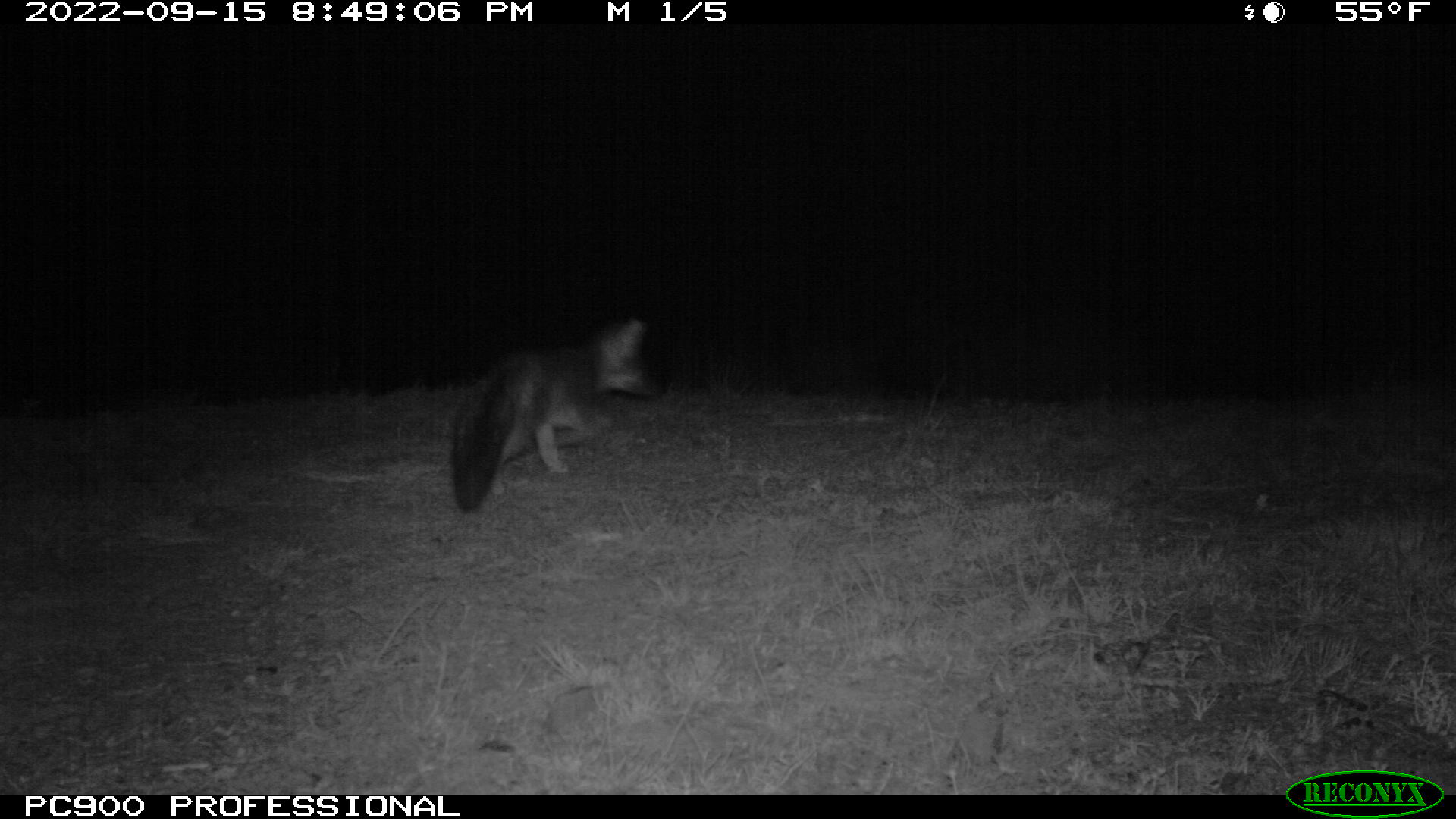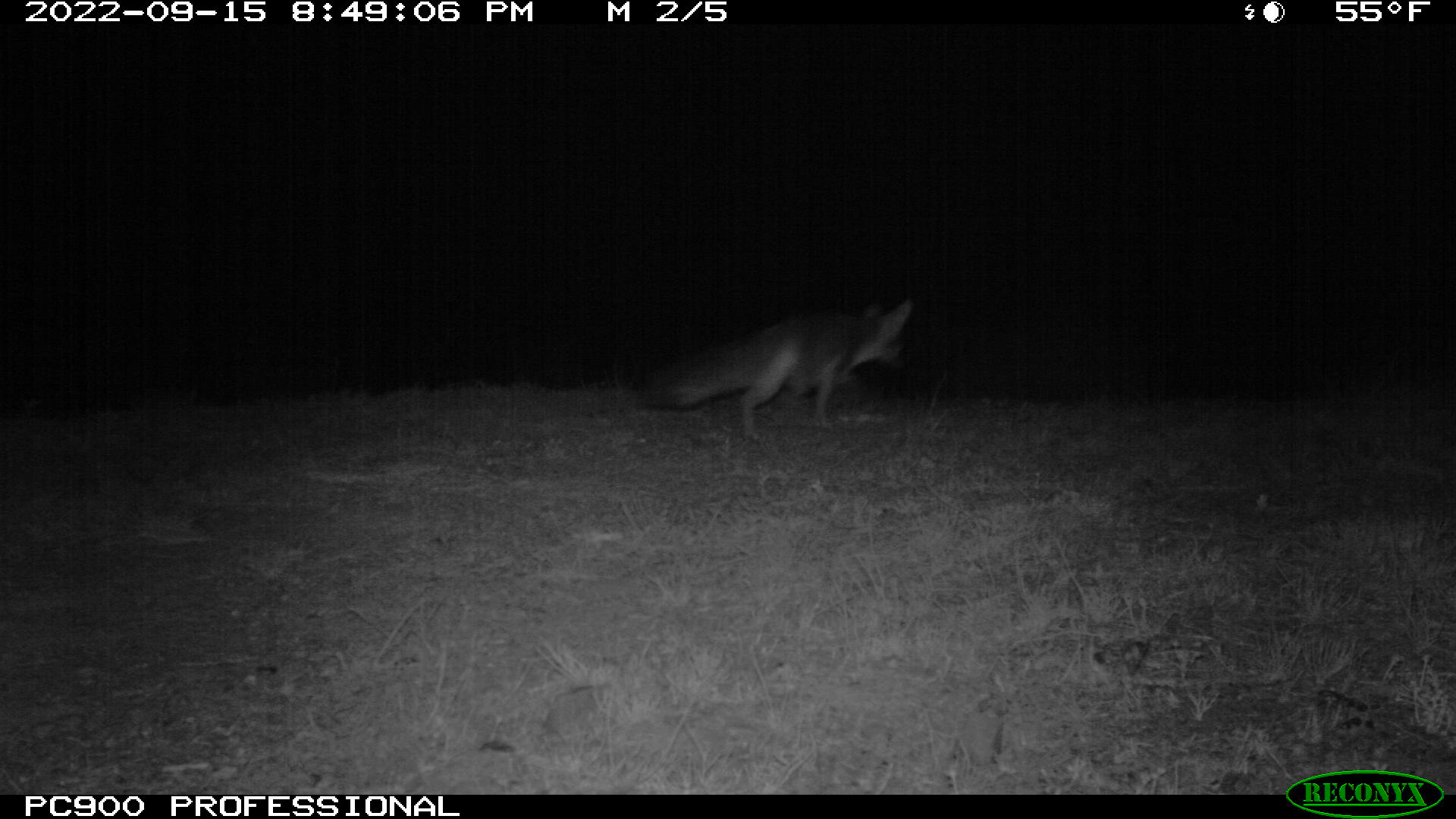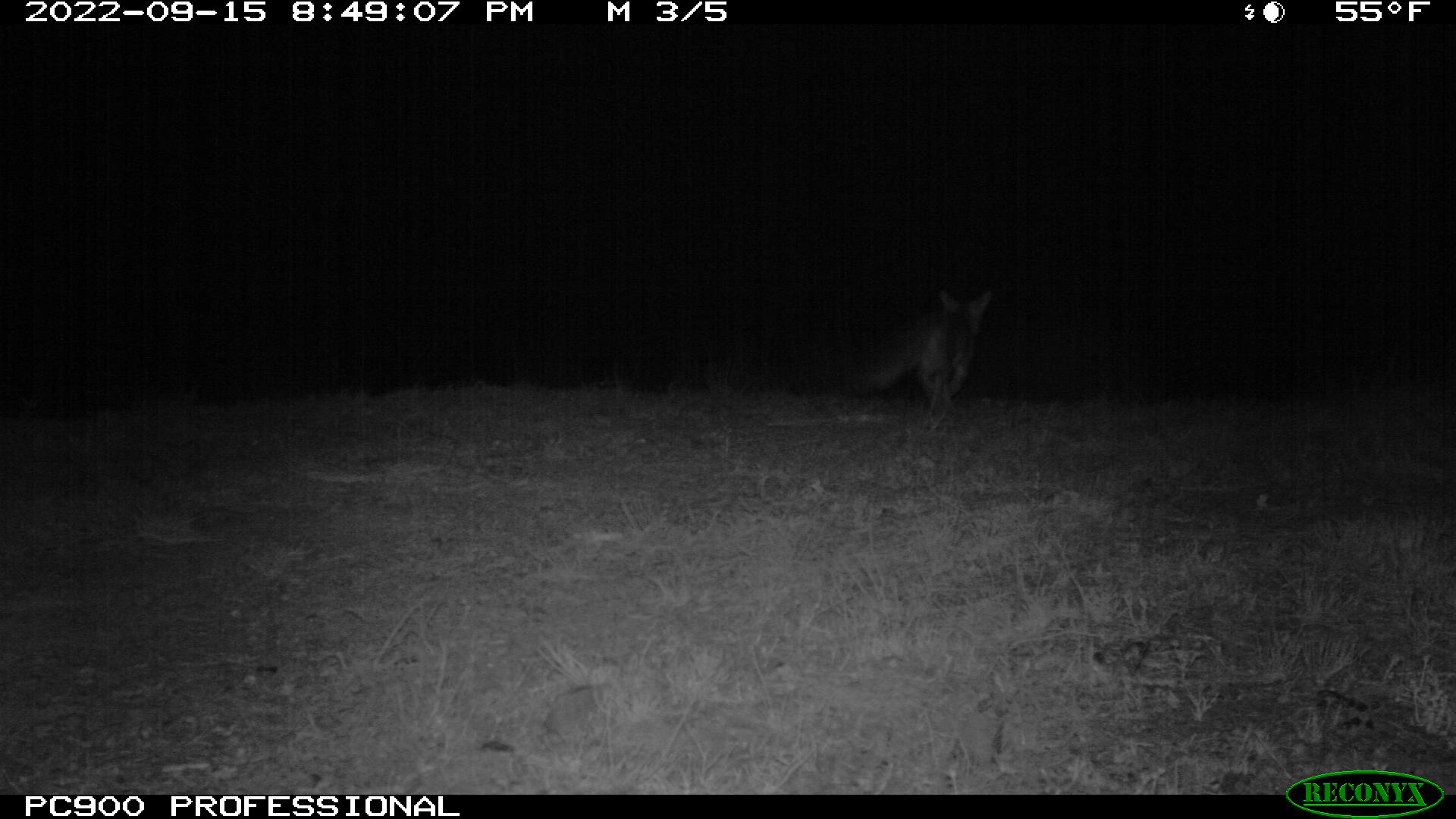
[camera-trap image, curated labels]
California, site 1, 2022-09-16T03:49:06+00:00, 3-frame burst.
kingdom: Animalia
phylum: Chordata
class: Mammalia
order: Carnivora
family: Canidae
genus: Urocyon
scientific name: Urocyon cinereoargenteus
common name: gray fox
Gray fox (Urocyon cinereoargenteus).